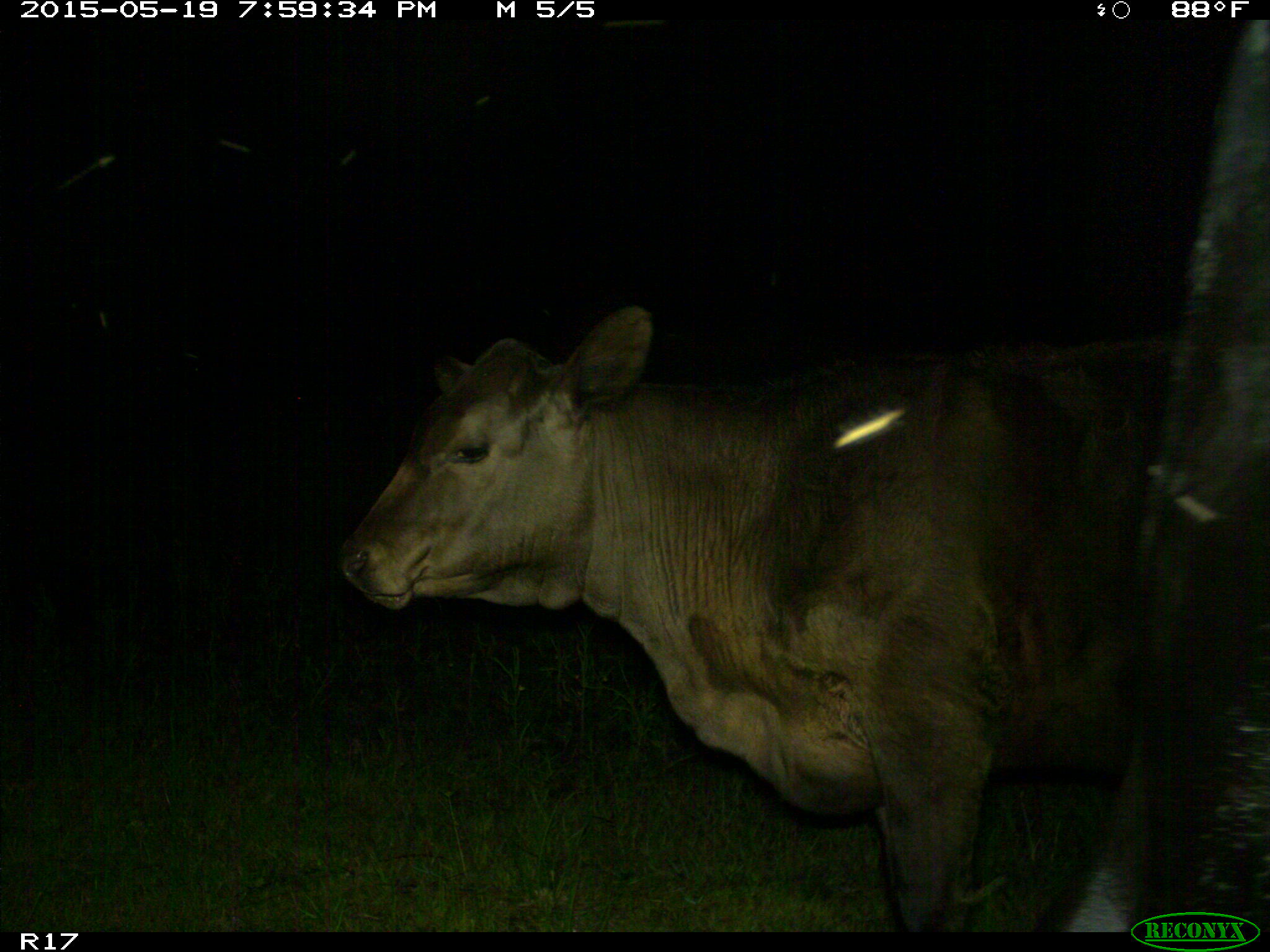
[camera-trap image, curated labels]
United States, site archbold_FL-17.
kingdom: Animalia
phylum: Chordata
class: Mammalia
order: Artiodactyla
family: Bovidae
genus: Bos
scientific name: Bos taurus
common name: domestic cow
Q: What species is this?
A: Bos taurus (domestic cow).